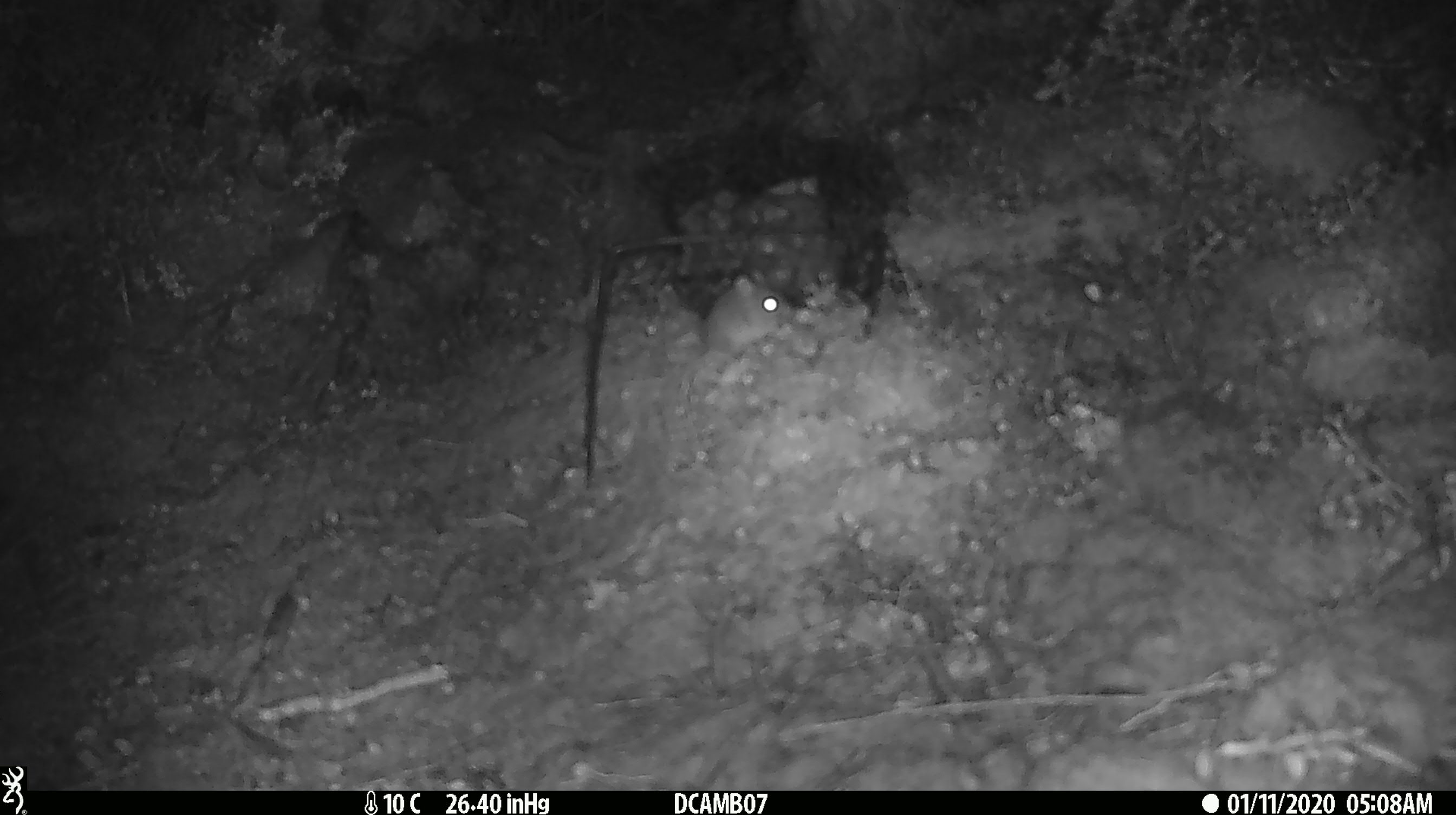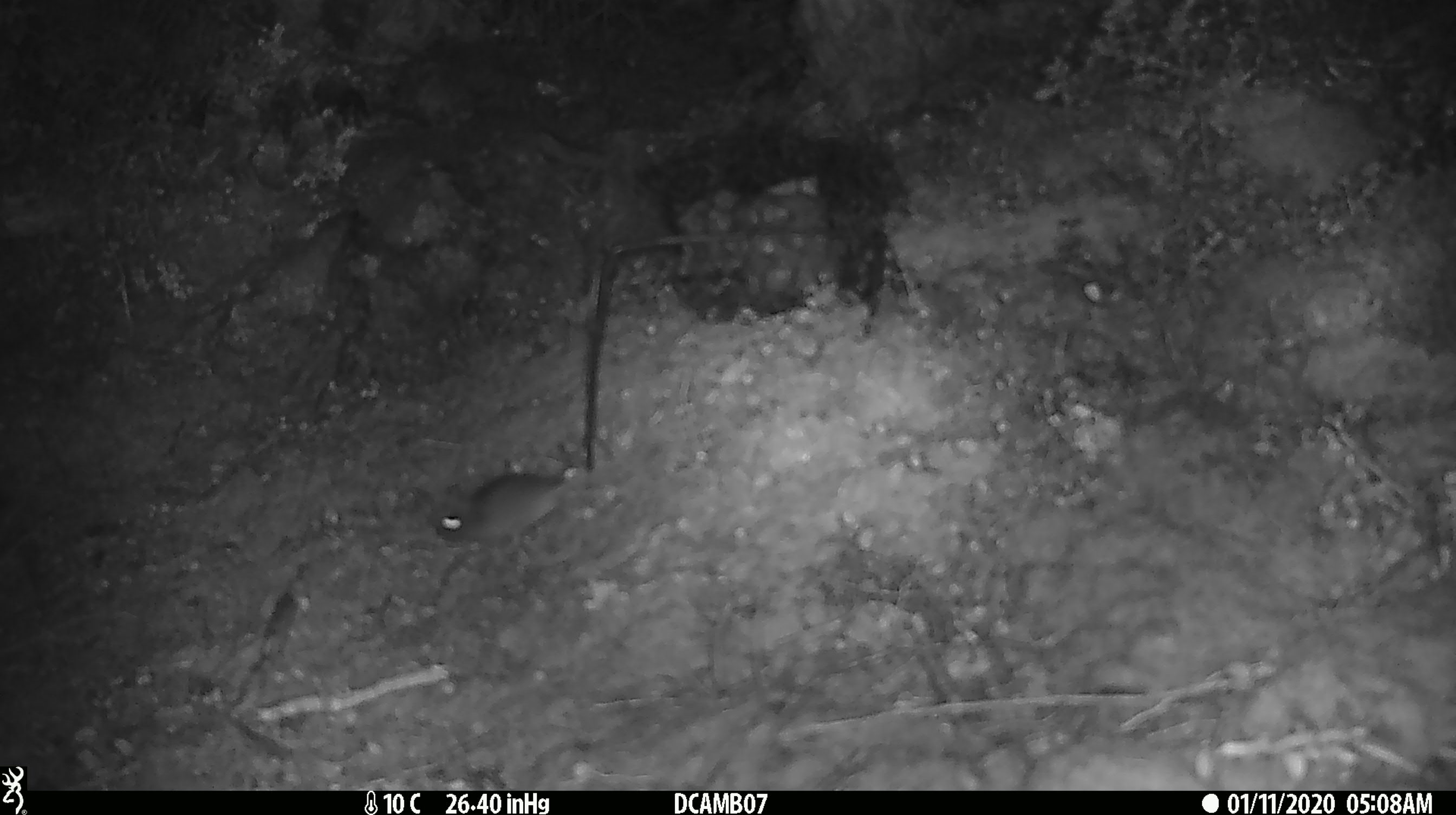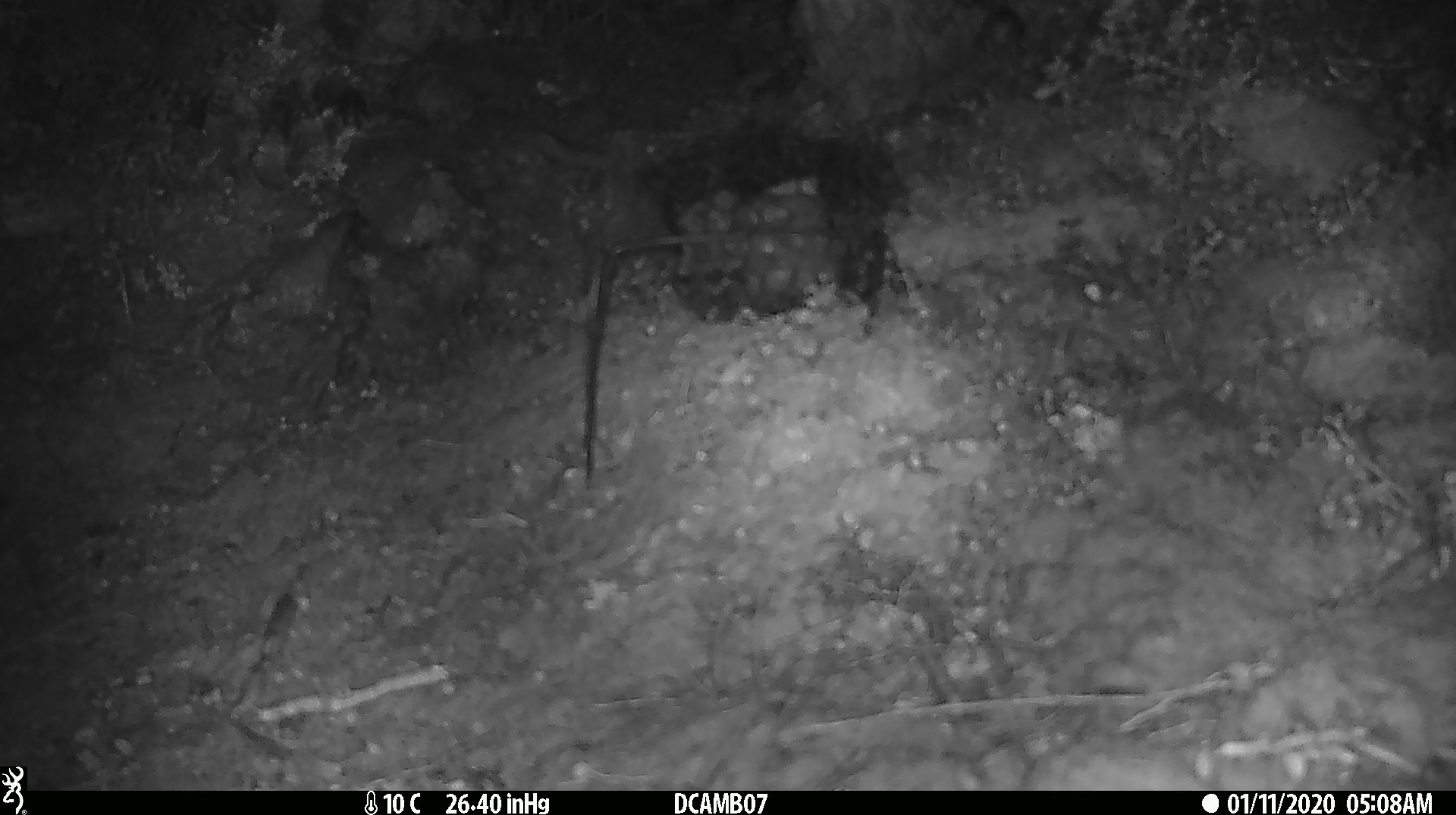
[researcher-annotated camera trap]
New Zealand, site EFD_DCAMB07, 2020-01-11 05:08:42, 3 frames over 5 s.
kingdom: Animalia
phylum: Chordata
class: Mammalia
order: Rodentia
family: Muridae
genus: Mus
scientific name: Mus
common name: mouse